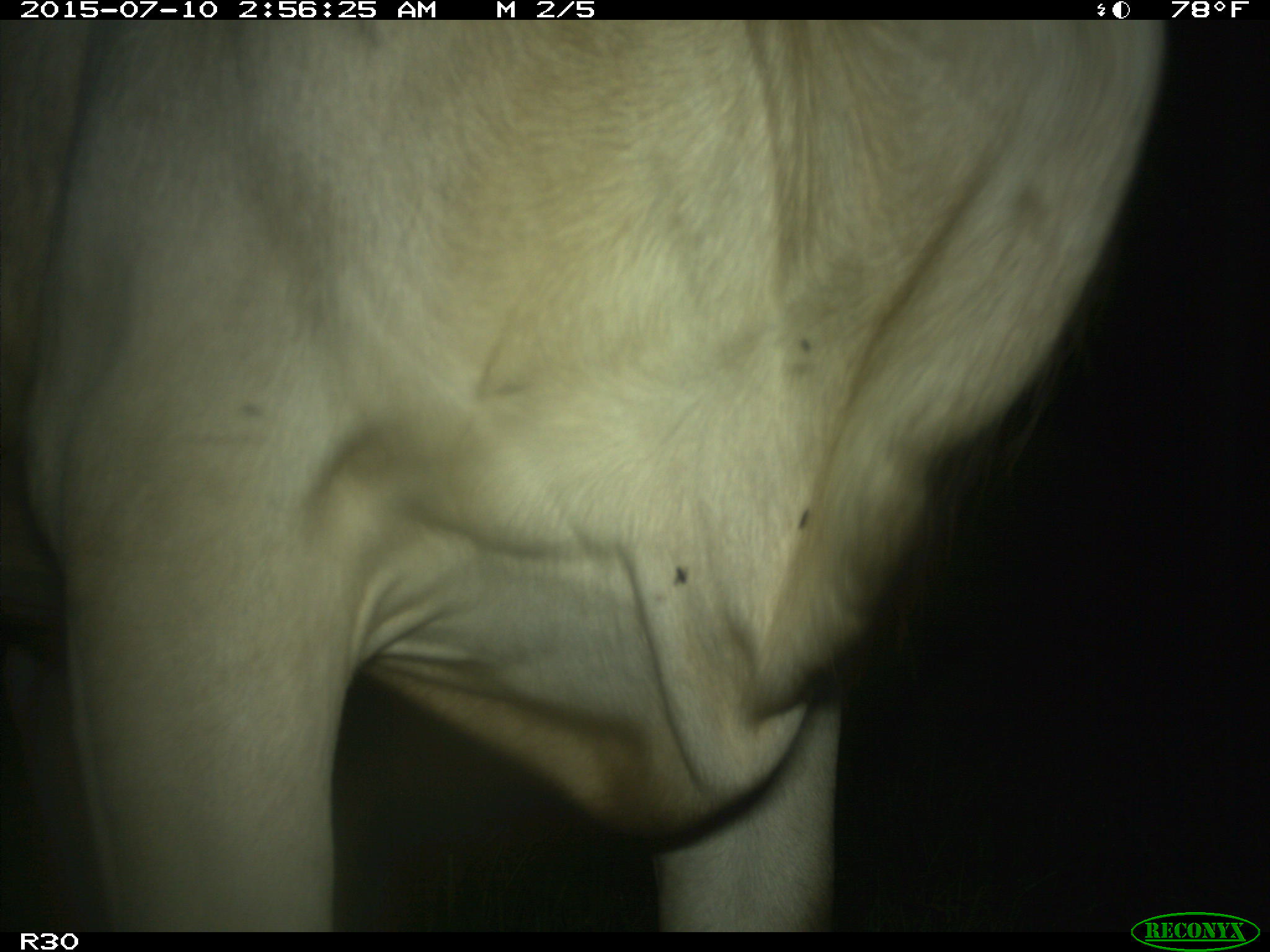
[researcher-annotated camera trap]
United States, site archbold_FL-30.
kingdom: Animalia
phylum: Chordata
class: Mammalia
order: Artiodactyla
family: Bovidae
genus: Bos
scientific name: Bos taurus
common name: domestic cow